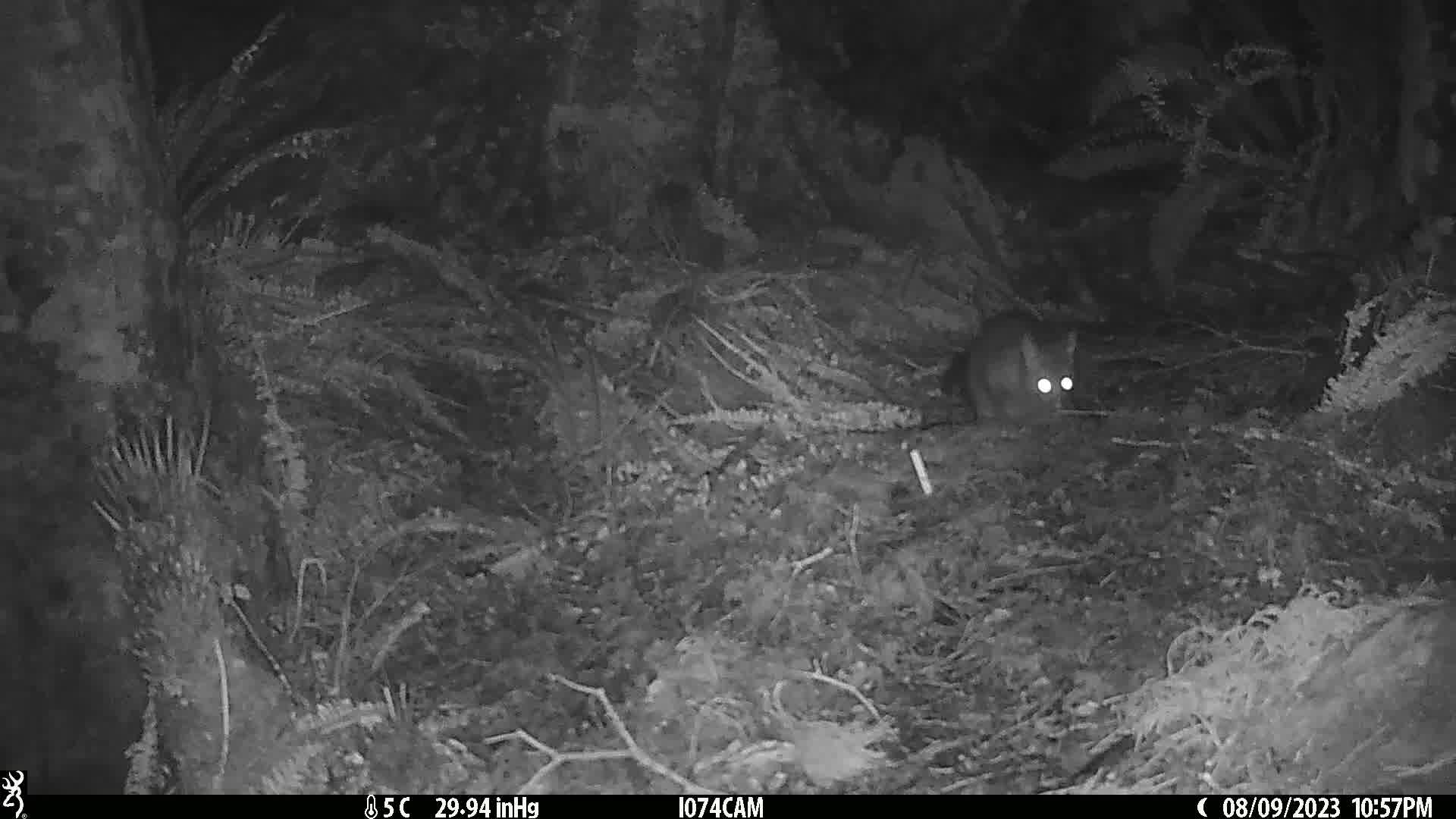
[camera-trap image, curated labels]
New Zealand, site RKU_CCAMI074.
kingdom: Animalia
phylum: Chordata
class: Mammalia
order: Diprotodontia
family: Phalangeridae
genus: Trichosurus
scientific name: Trichosurus vulpecula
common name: common brushtail possum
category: possum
Possum (common brushtail possum) (Trichosurus vulpecula).